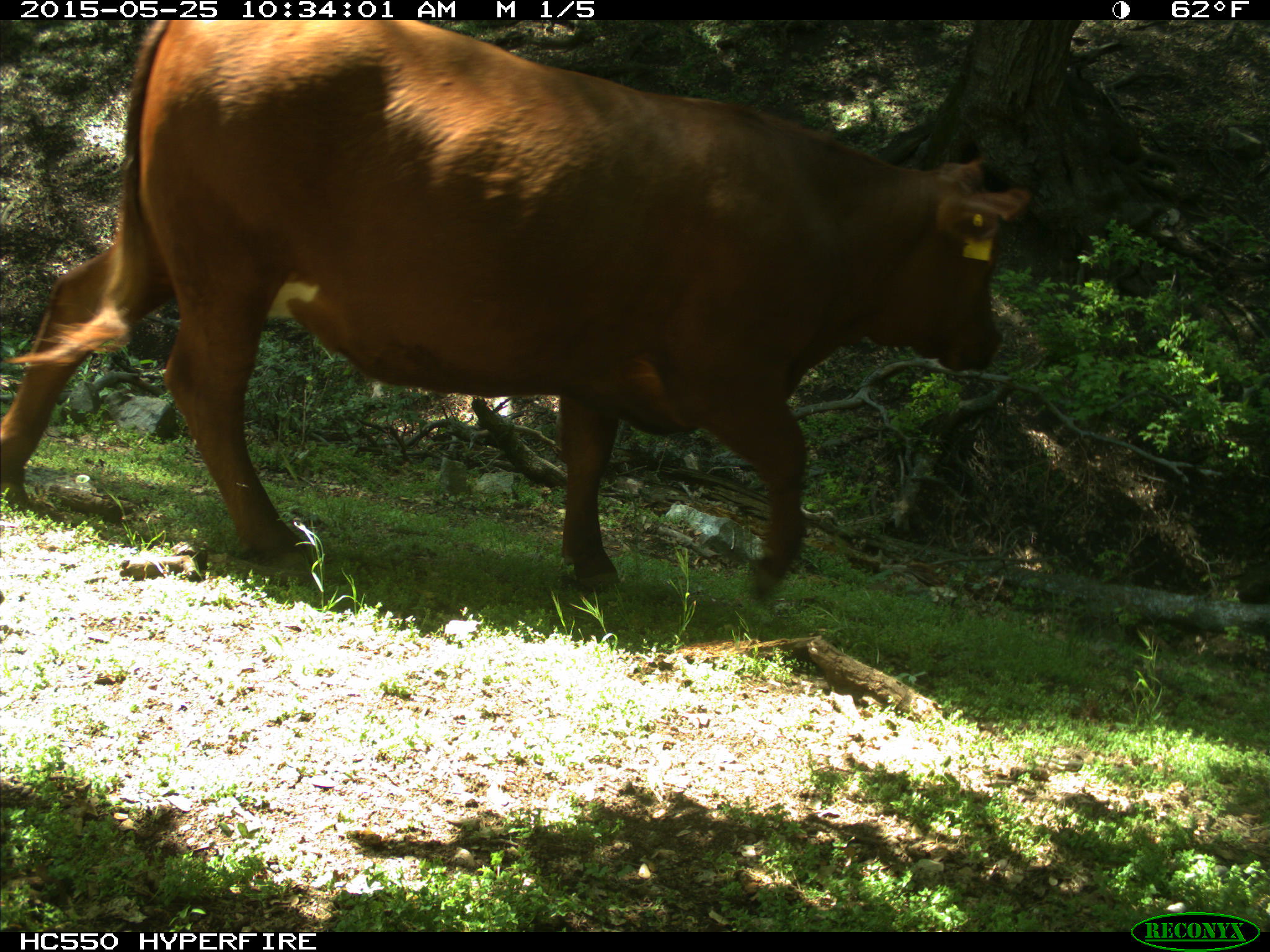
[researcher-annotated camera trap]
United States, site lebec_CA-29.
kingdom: Animalia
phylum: Chordata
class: Mammalia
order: Artiodactyla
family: Bovidae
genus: Bos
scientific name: Bos taurus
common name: domestic cow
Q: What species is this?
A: Bos taurus (domestic cow).